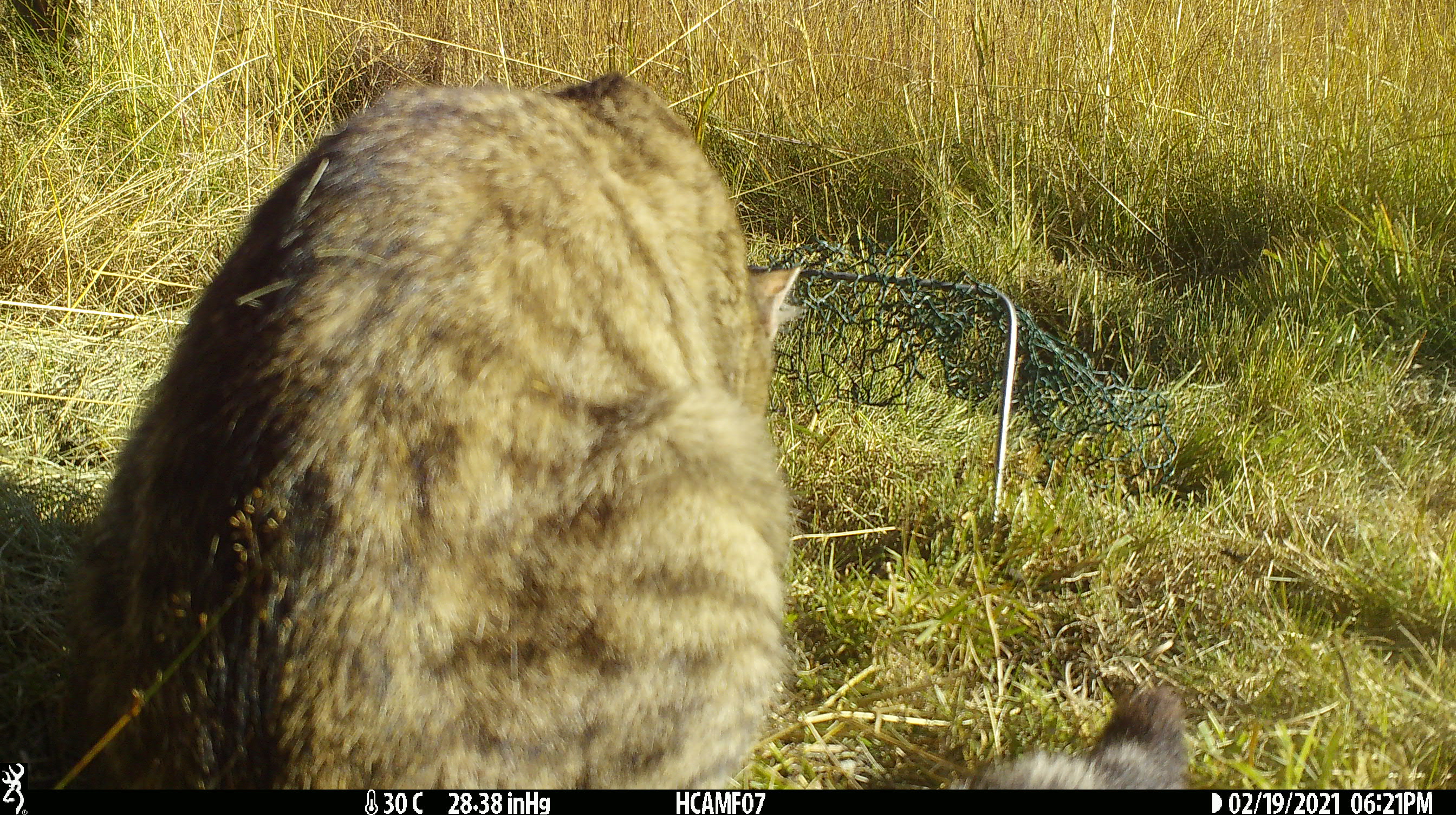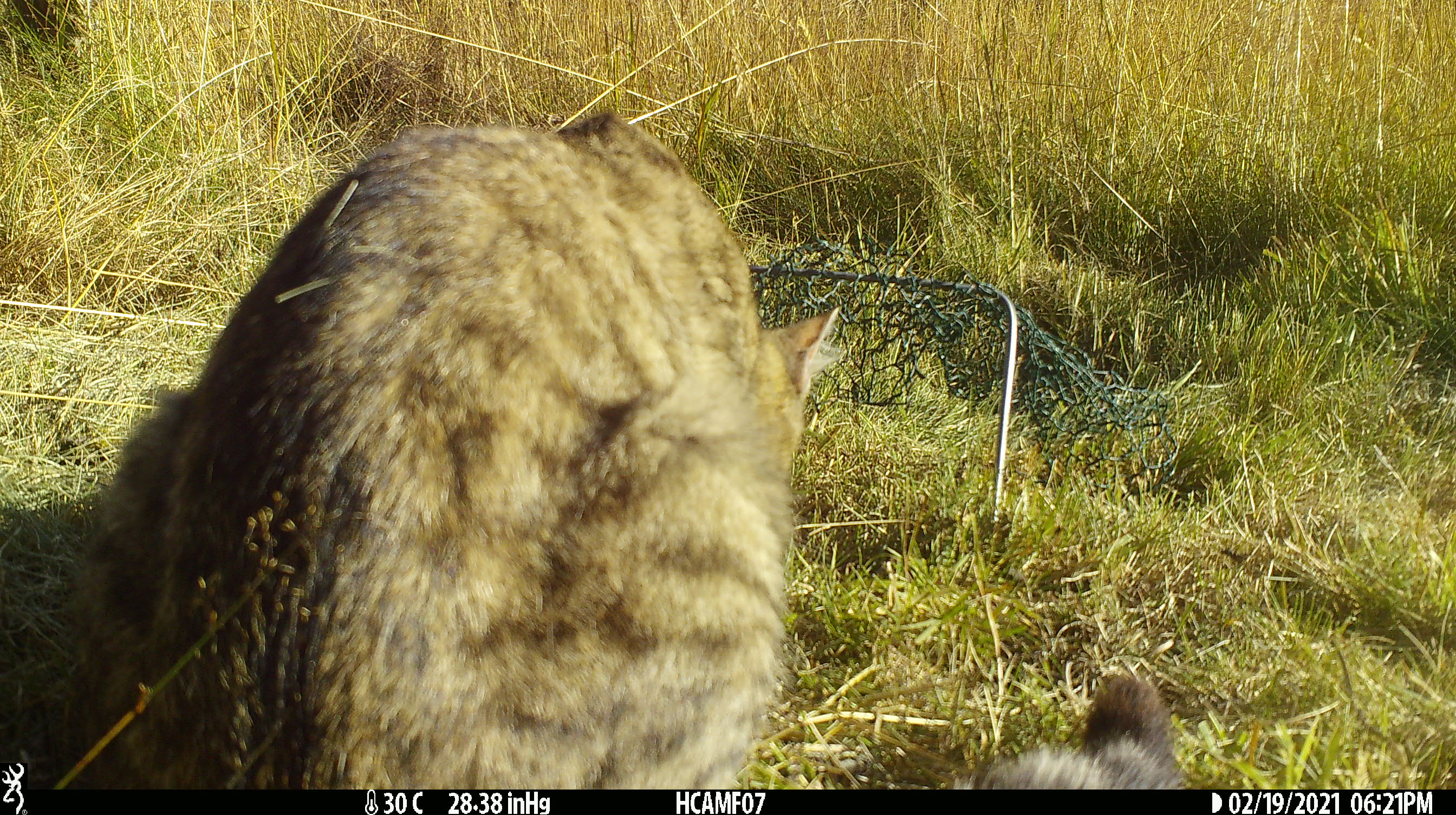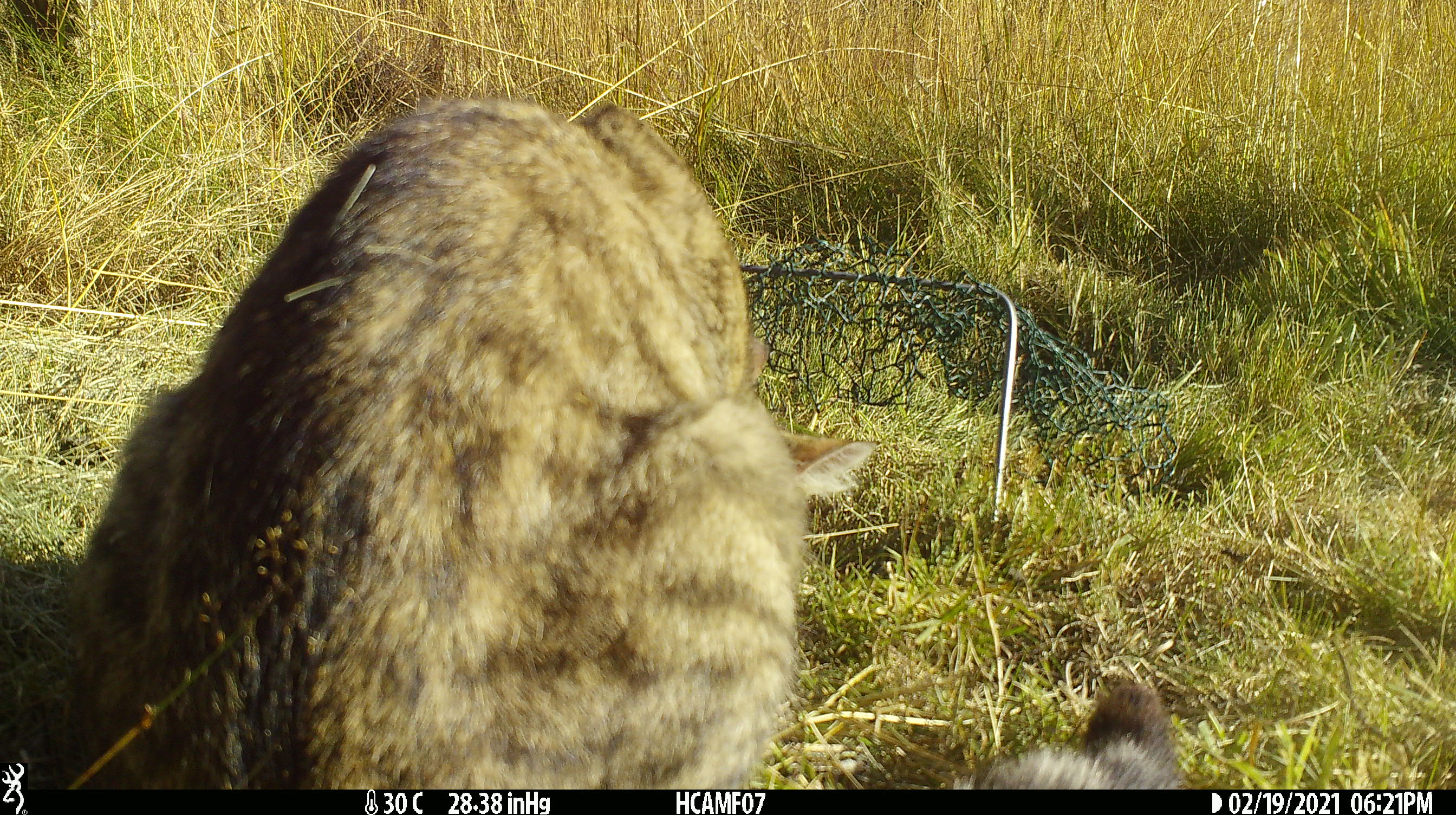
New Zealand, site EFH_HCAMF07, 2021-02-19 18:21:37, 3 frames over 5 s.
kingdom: Animalia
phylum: Chordata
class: Mammalia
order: Carnivora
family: Felidae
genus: Felis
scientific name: Felis catus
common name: domestic cat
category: cat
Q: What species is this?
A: Cat (domestic cat) (Felis catus).